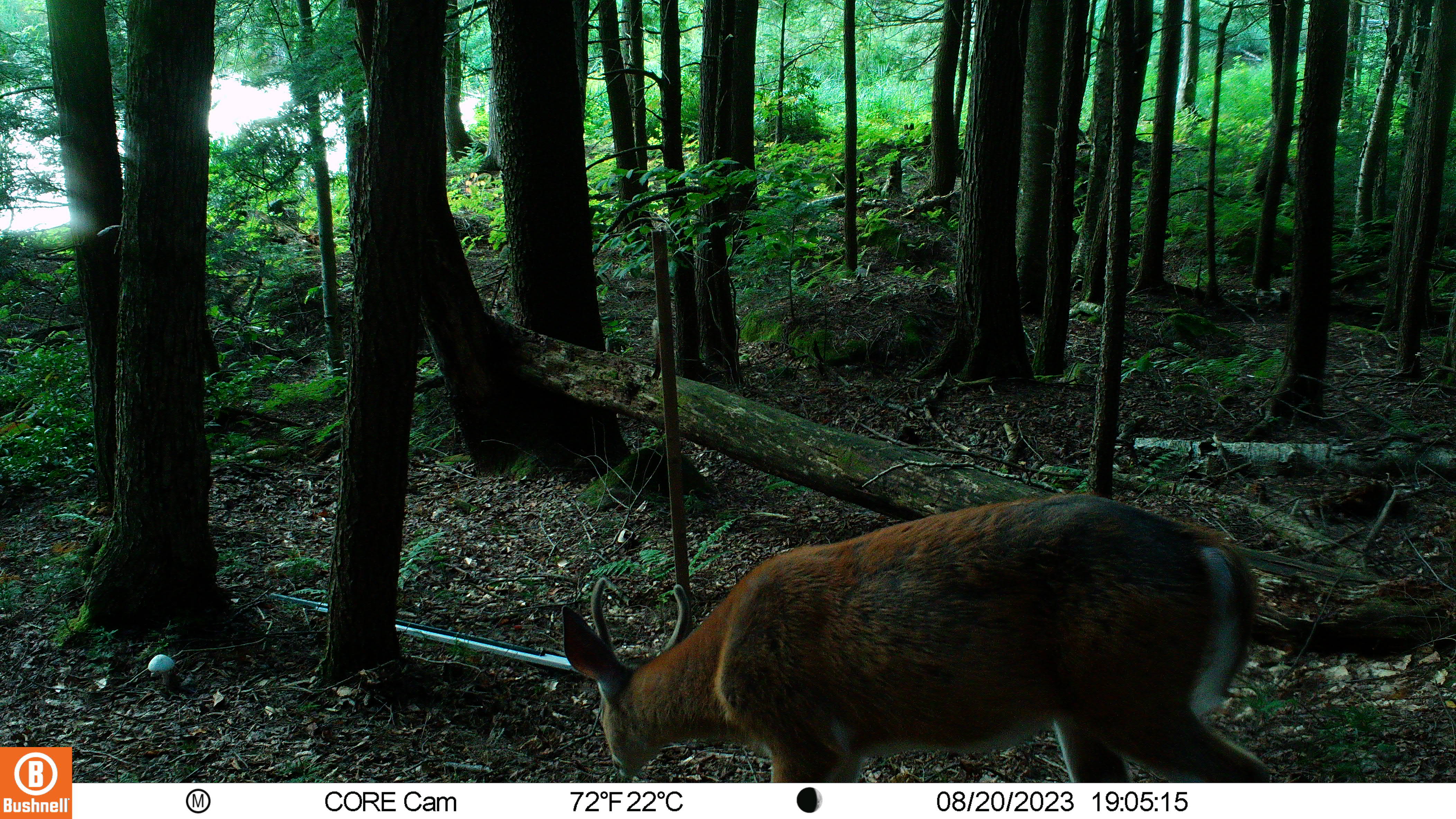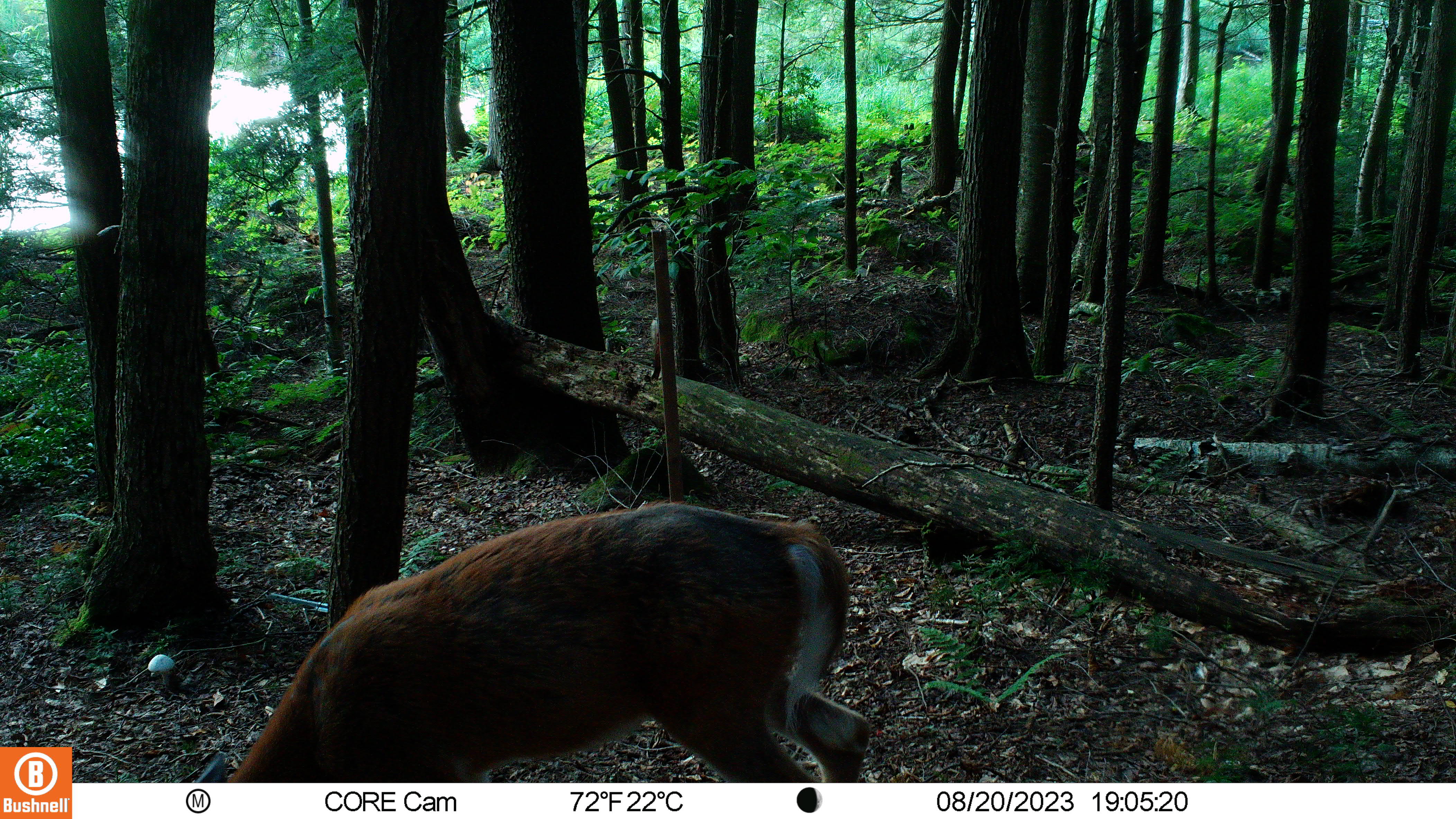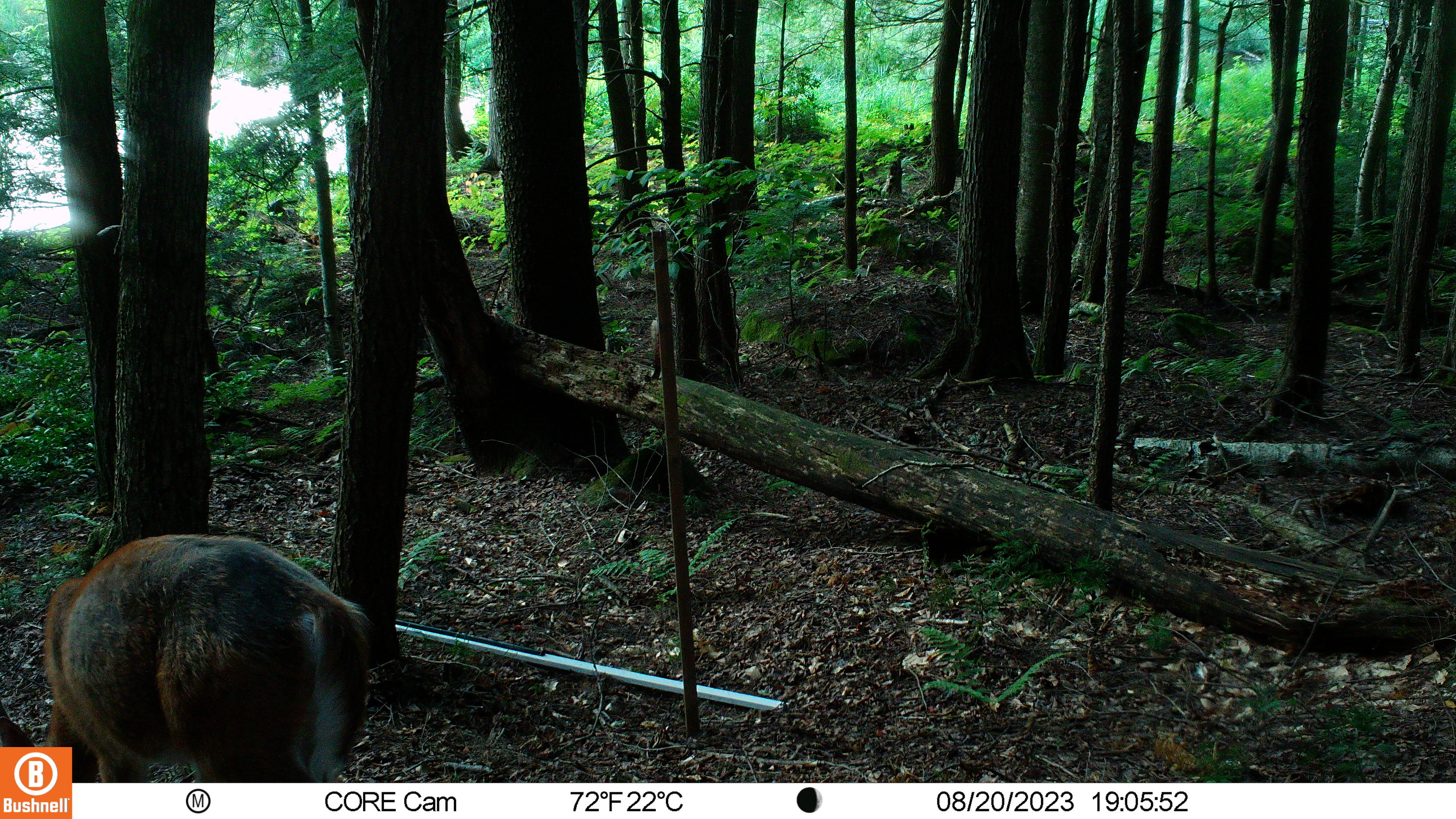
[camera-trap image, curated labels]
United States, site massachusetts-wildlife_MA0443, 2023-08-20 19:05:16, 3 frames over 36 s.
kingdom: Animalia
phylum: Chordata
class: Mammalia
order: Artiodactyla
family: Cervidae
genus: Odocoileus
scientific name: Odocoileus virginianus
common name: white-tailed deer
White-tailed deer (Odocoileus virginianus).